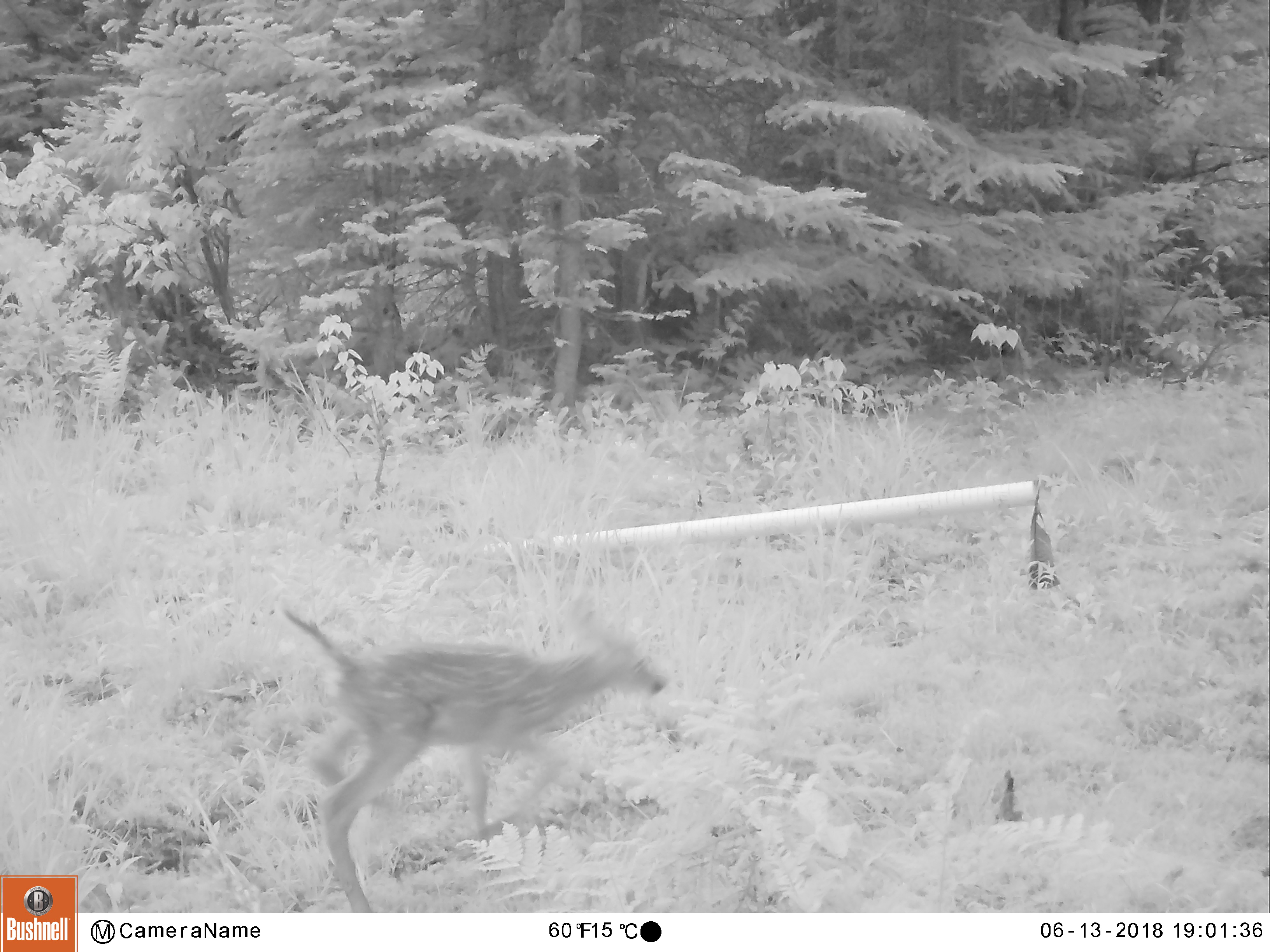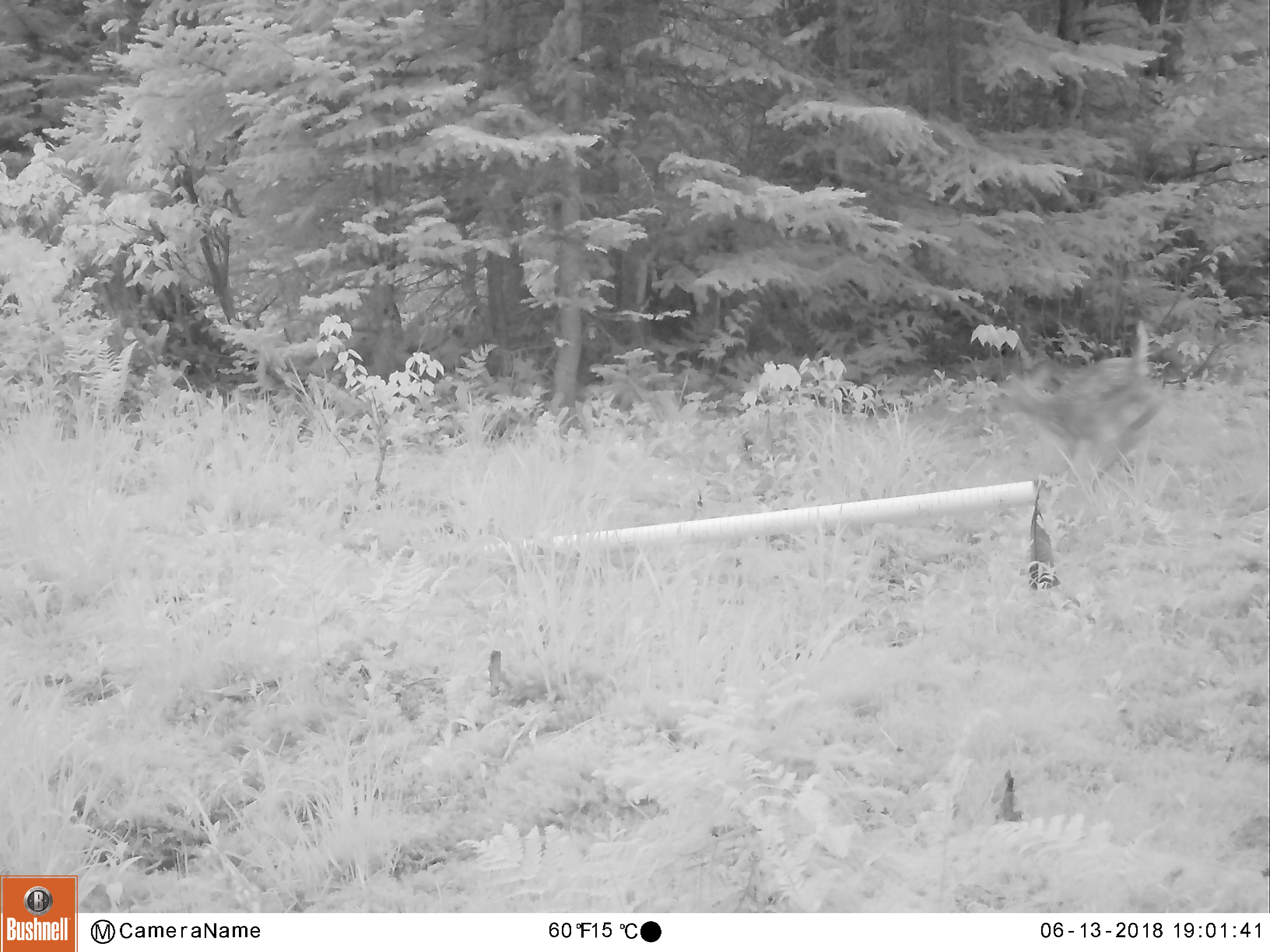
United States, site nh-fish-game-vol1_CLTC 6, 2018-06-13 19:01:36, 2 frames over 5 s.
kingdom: Animalia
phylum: Chordata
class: Mammalia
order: Artiodactyla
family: Cervidae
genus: Odocoileus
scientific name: Odocoileus virginianus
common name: white-tailed deer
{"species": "white-tailed deer (Odocoileus virginianus)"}